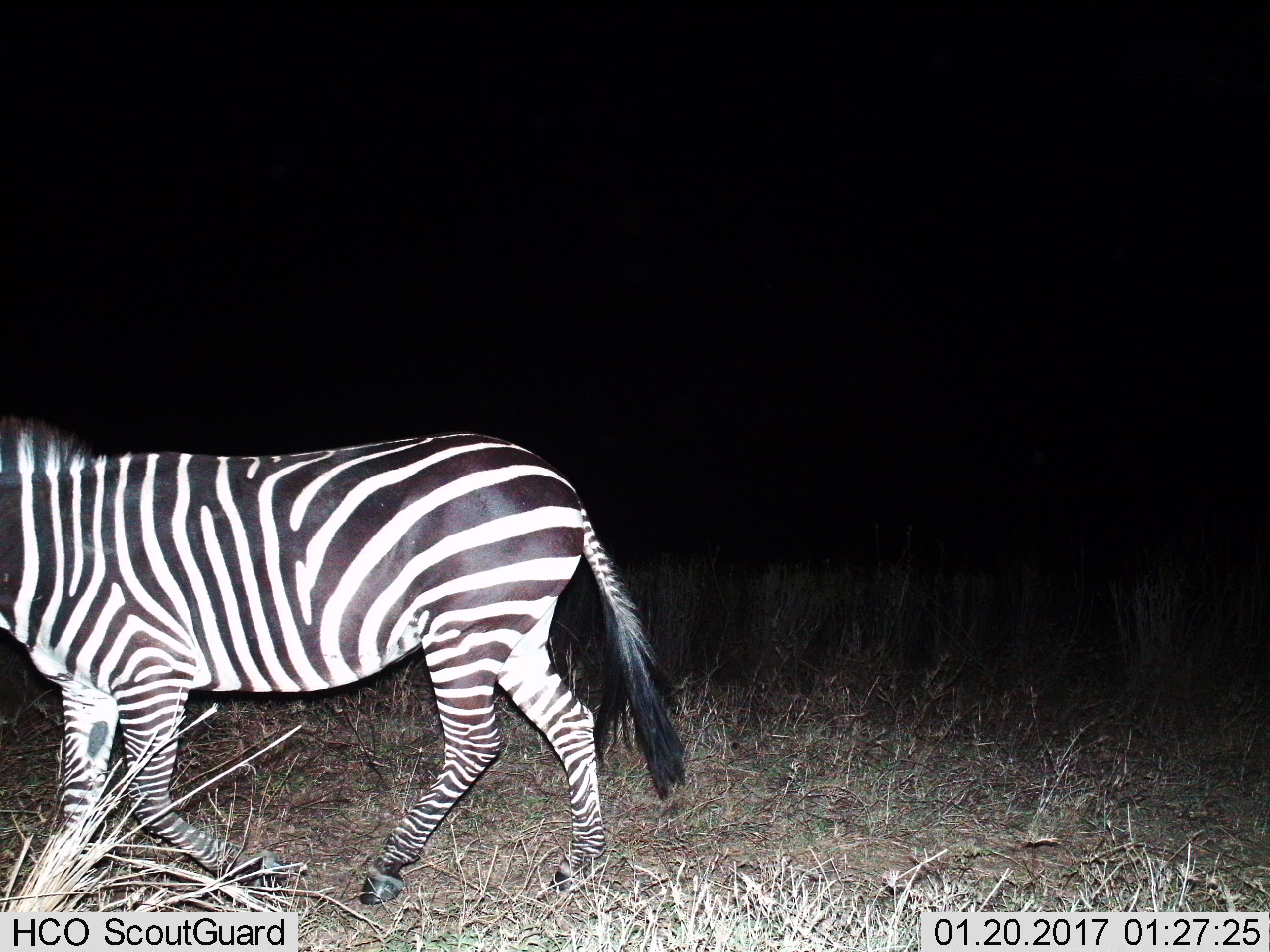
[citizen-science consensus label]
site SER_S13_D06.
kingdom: Animalia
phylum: Chordata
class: Mammalia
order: Perissodactyla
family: Equidae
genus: Equus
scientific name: Equus quagga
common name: plains zebra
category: zebraplains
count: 1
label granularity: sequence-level